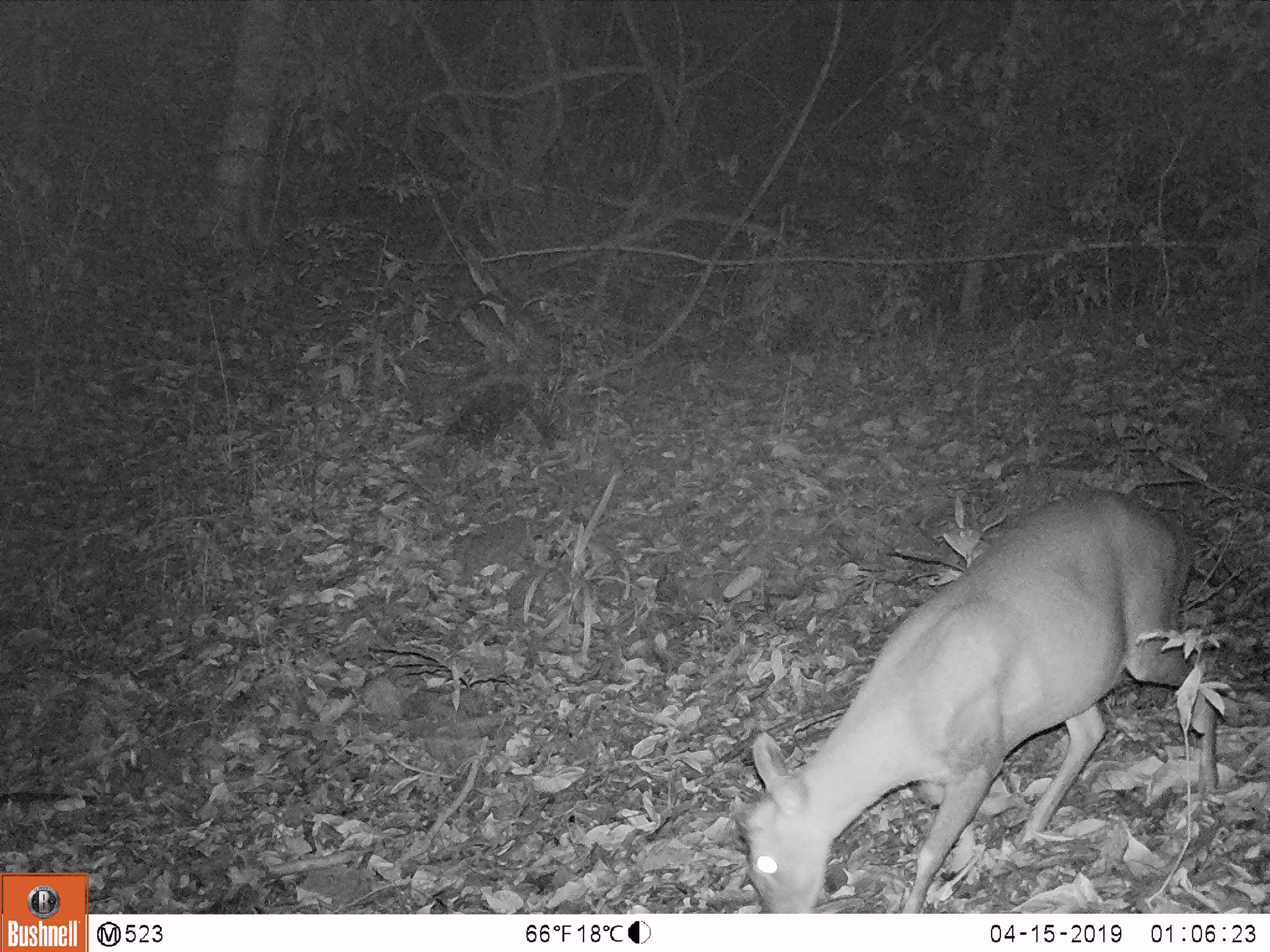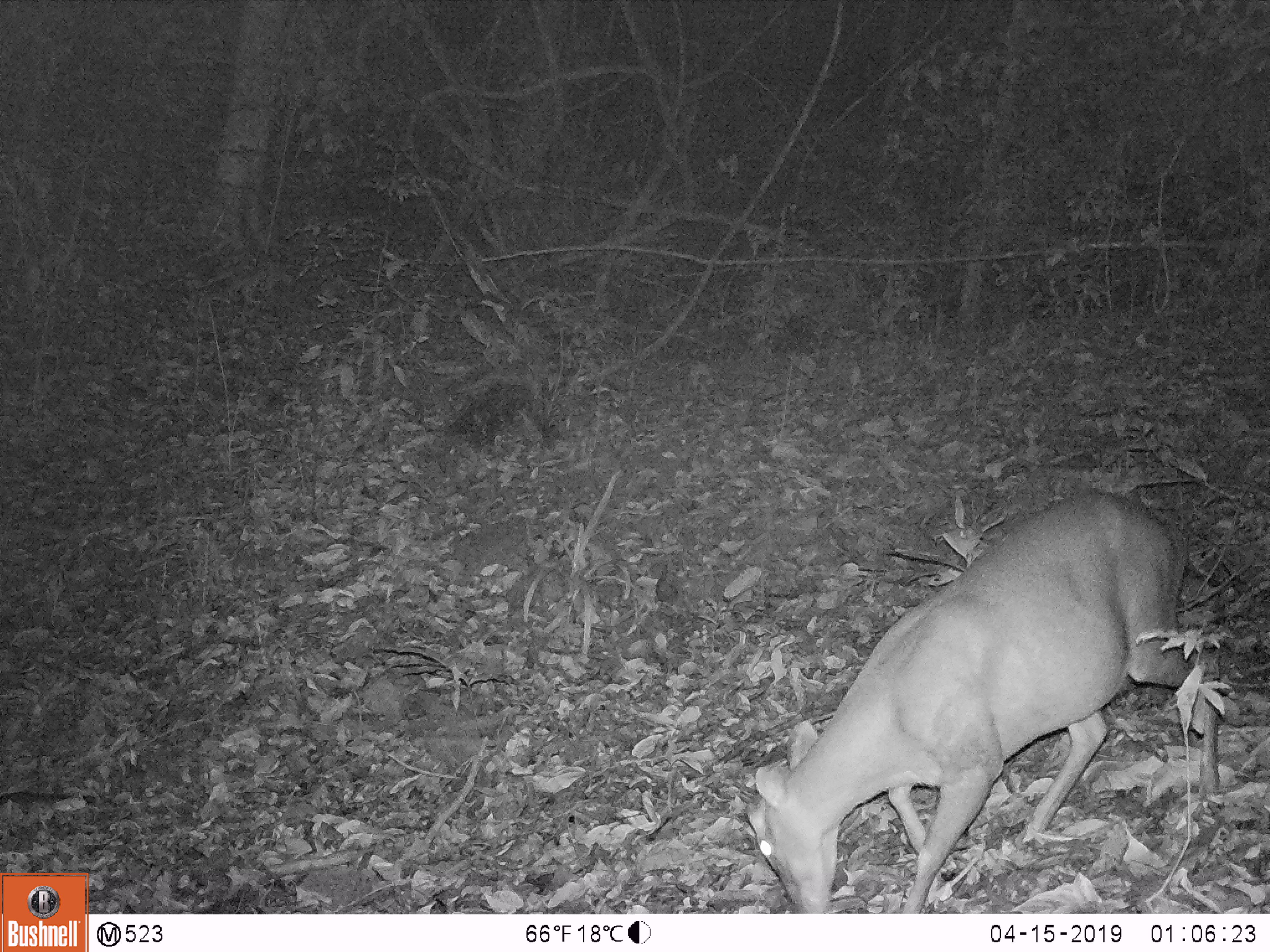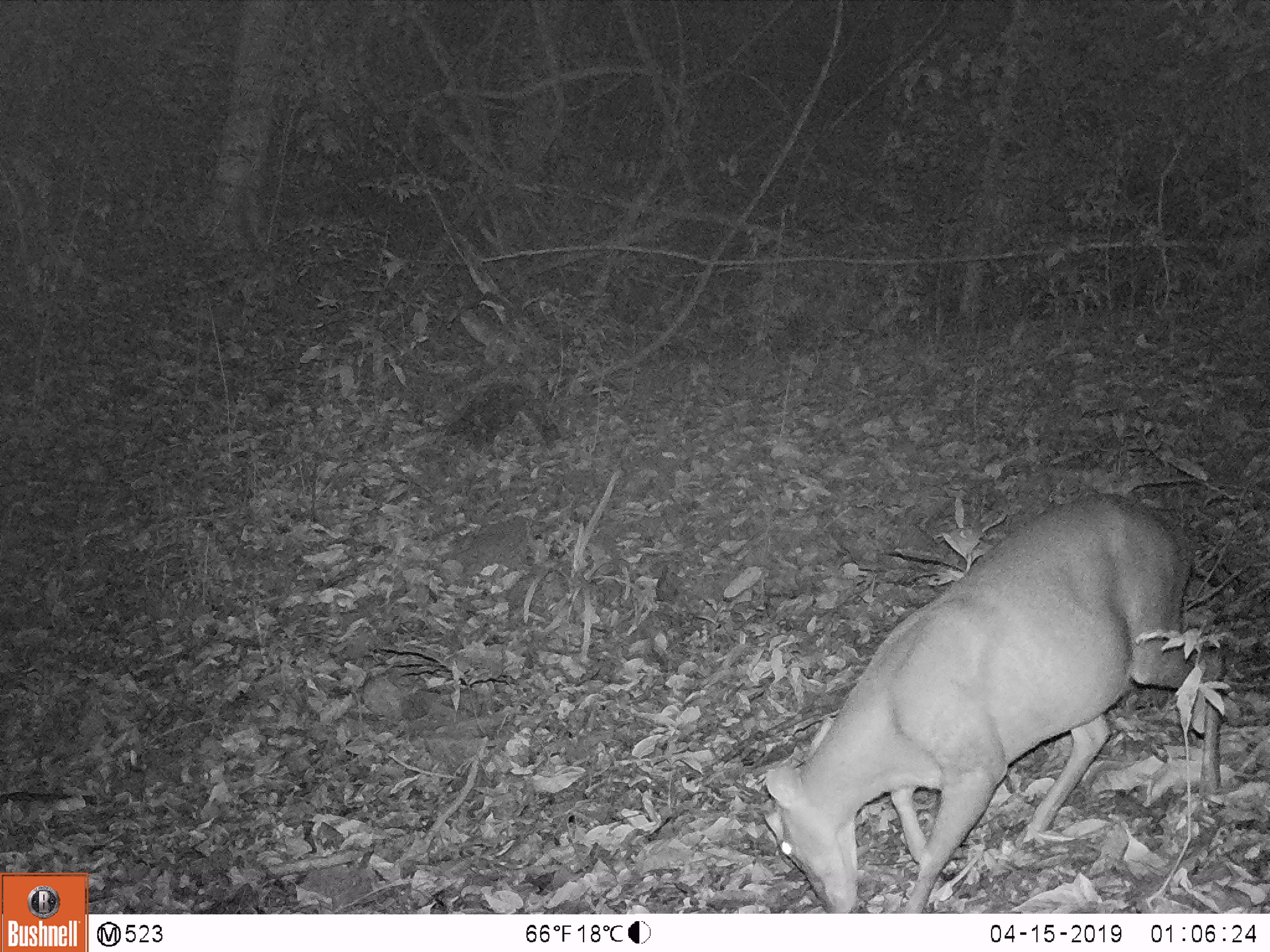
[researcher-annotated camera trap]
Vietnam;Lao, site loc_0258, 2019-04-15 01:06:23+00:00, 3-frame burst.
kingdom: Animalia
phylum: Chordata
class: Mammalia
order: Artiodactyla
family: Cervidae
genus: Muntiacus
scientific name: Muntiacus rooseveltorum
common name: roosevelt's muntjac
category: roosevelts muntjac group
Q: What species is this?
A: Roosevelts muntjac group (roosevelt's muntjac) (Muntiacus rooseveltorum).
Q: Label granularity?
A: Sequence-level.